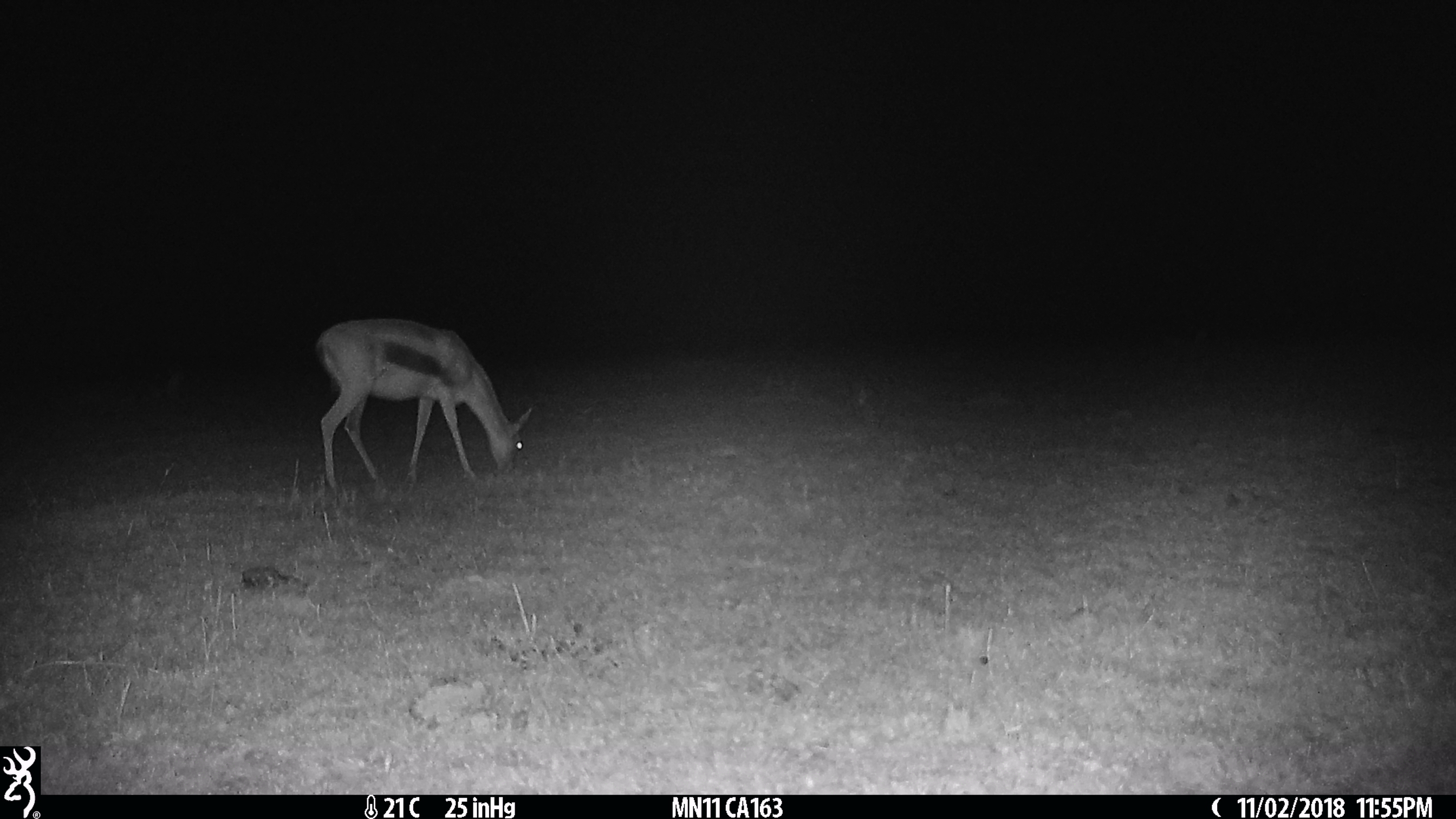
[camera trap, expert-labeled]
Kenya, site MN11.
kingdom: Animalia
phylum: Chordata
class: Mammalia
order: Artiodactyla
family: Bovidae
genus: Eudorcas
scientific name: Eudorcas thomsonii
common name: thomon's gazelle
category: gazelle thomsons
Gazelle thomsons (thomon's gazelle) (Eudorcas thomsonii).